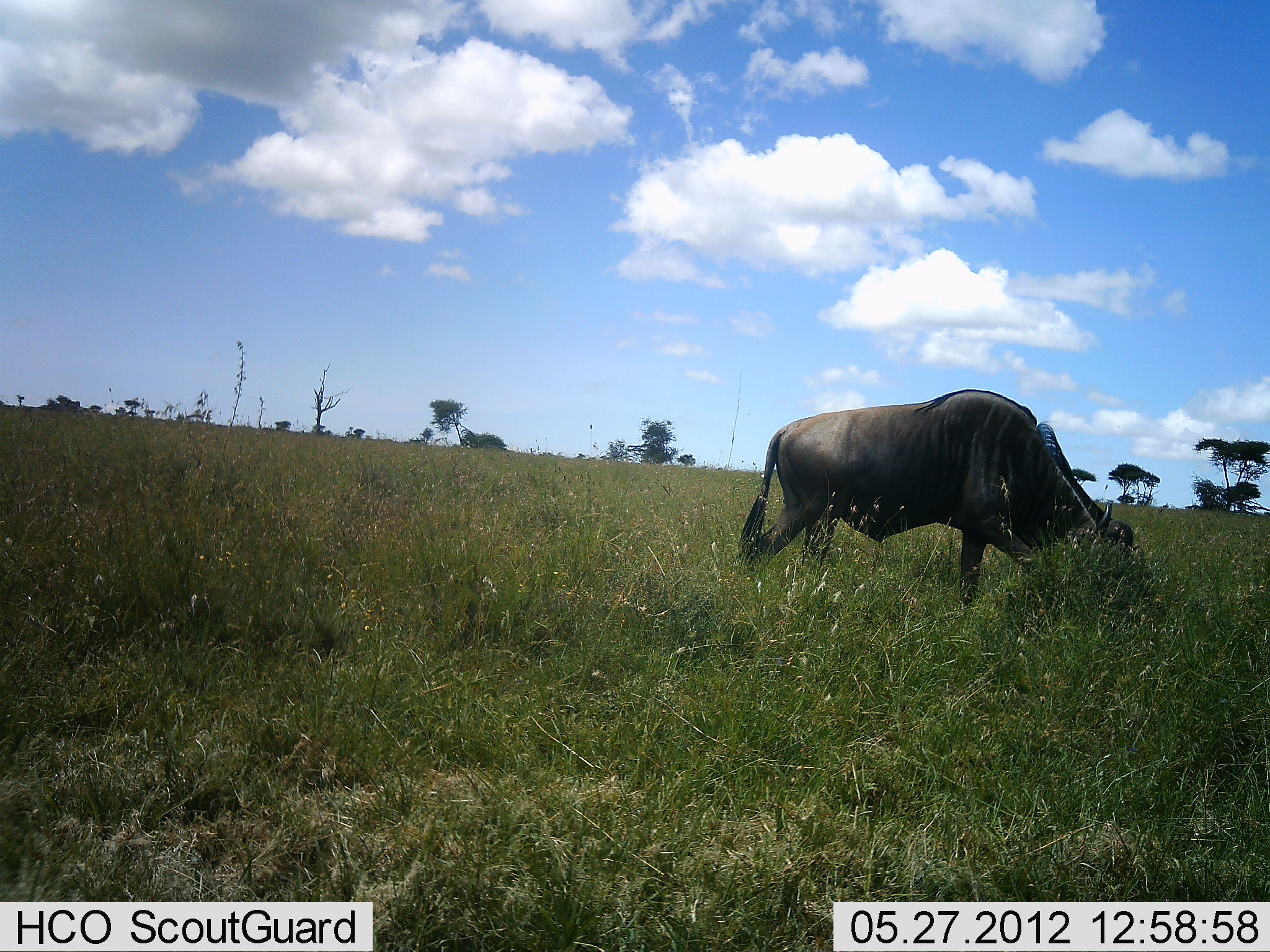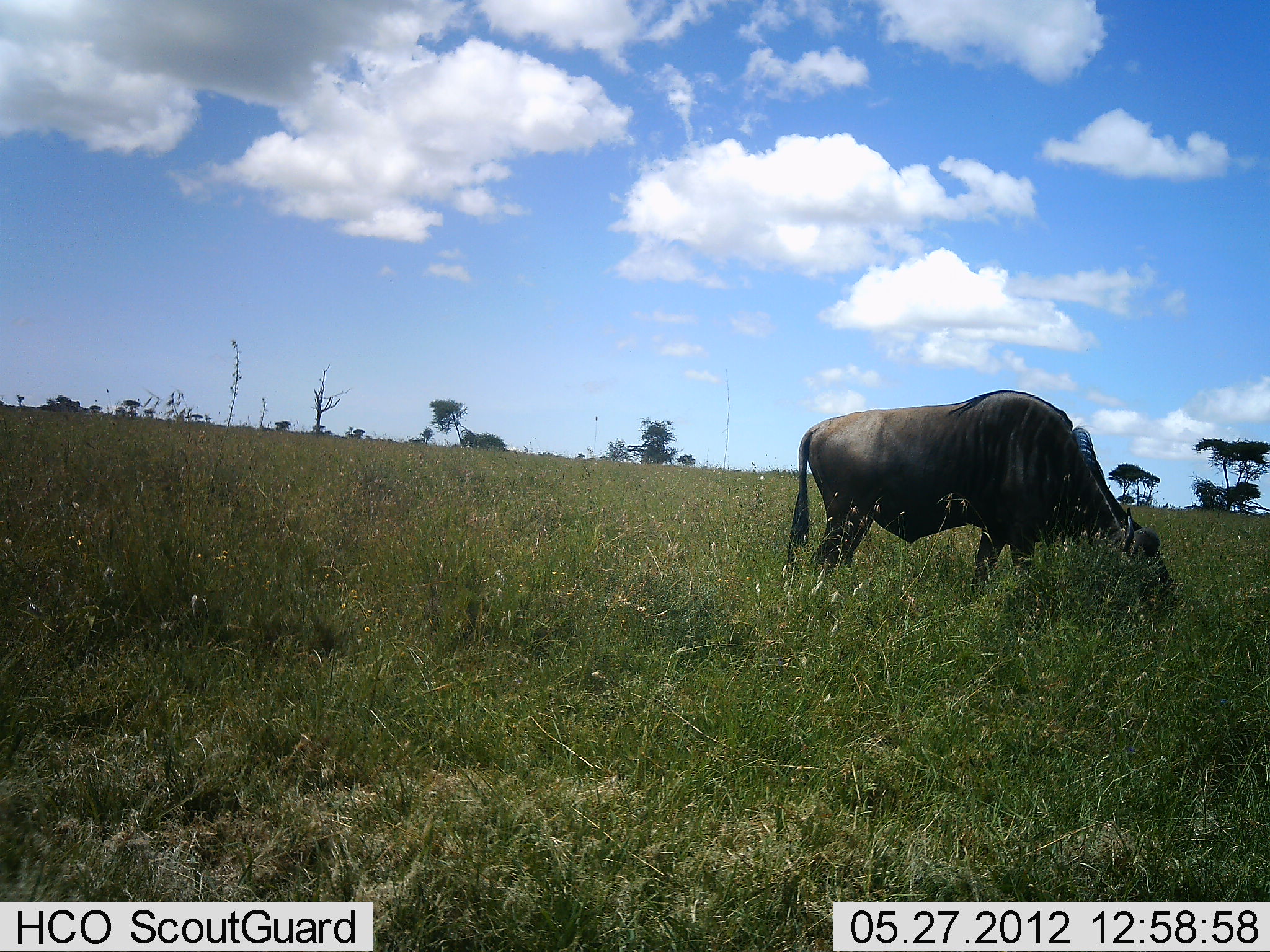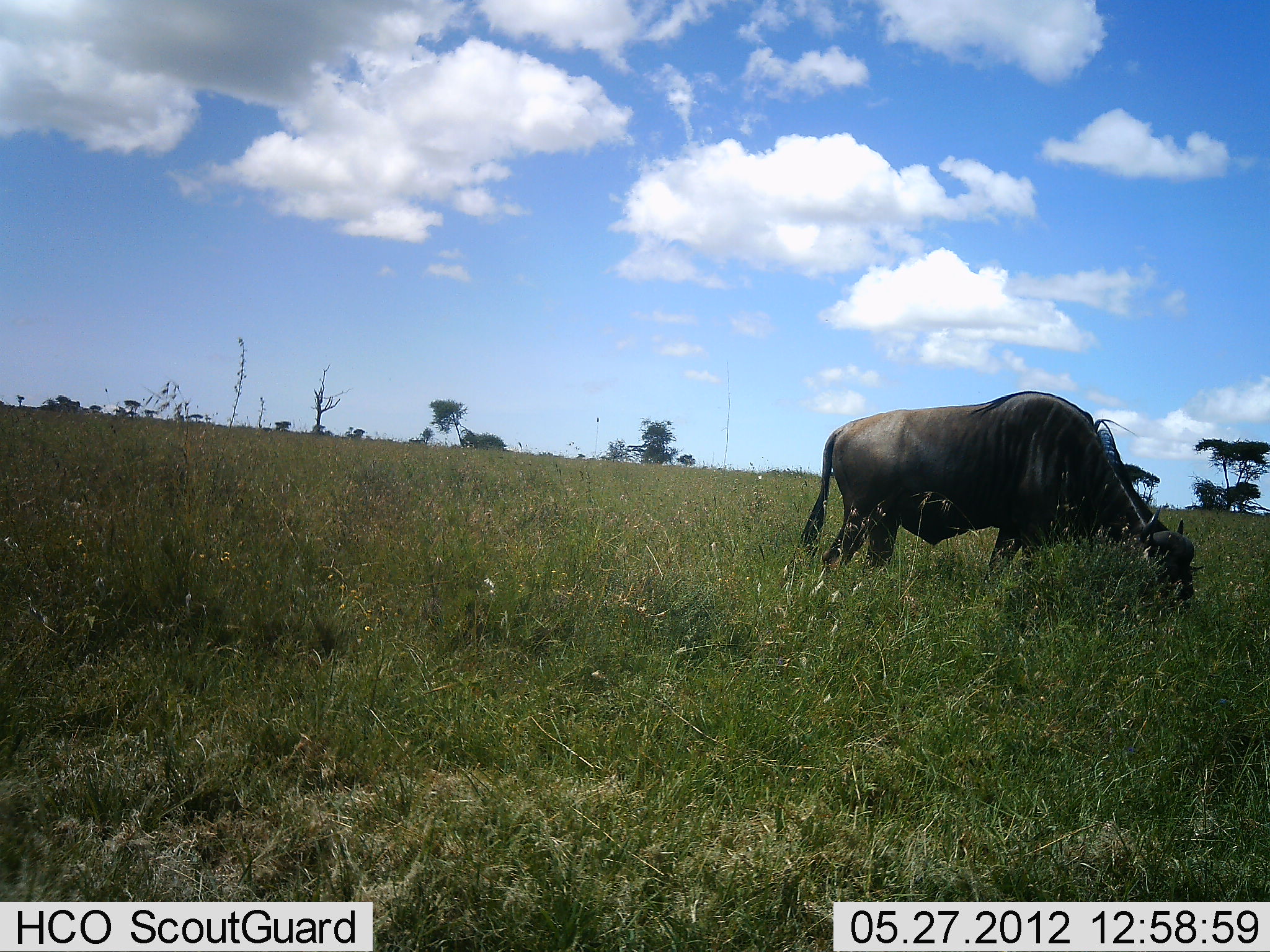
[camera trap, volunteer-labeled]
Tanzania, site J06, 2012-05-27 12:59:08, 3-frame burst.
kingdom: Animalia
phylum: Chordata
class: Mammalia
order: Artiodactyla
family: Bovidae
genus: Connochaetes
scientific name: Connochaetes taurinus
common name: blue wildebeest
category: wildebeest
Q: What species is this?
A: Wildebeest (blue wildebeest) (Connochaetes taurinus).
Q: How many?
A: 1.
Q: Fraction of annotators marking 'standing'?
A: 0%.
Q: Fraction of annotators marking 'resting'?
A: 0%.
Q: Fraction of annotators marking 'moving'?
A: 0%.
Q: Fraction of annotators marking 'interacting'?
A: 0%.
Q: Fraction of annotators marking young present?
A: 0%.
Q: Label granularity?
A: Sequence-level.